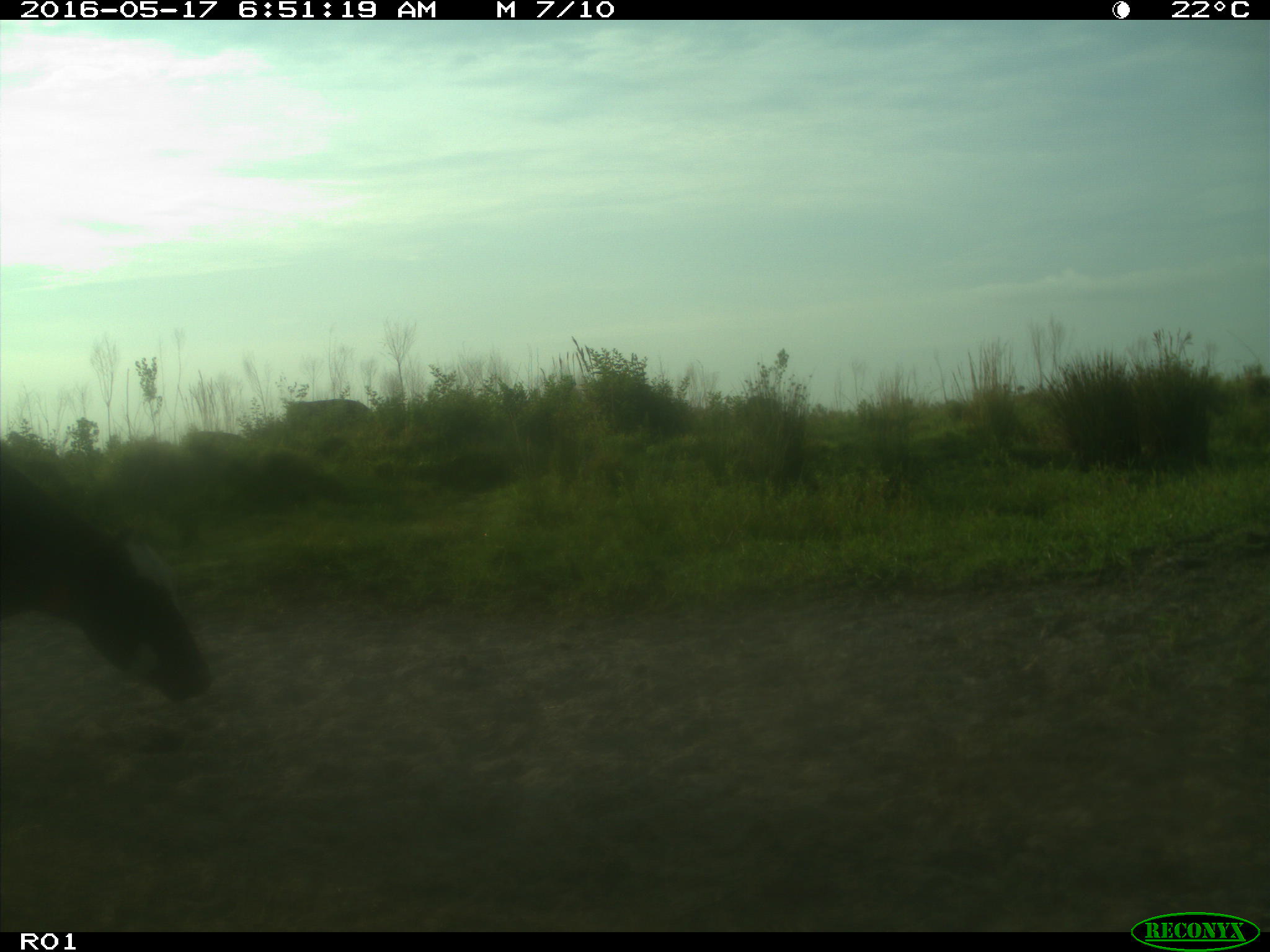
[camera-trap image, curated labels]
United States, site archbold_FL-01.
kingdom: Animalia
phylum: Chordata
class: Mammalia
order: Artiodactyla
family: Bovidae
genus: Bos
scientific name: Bos taurus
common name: domestic cow